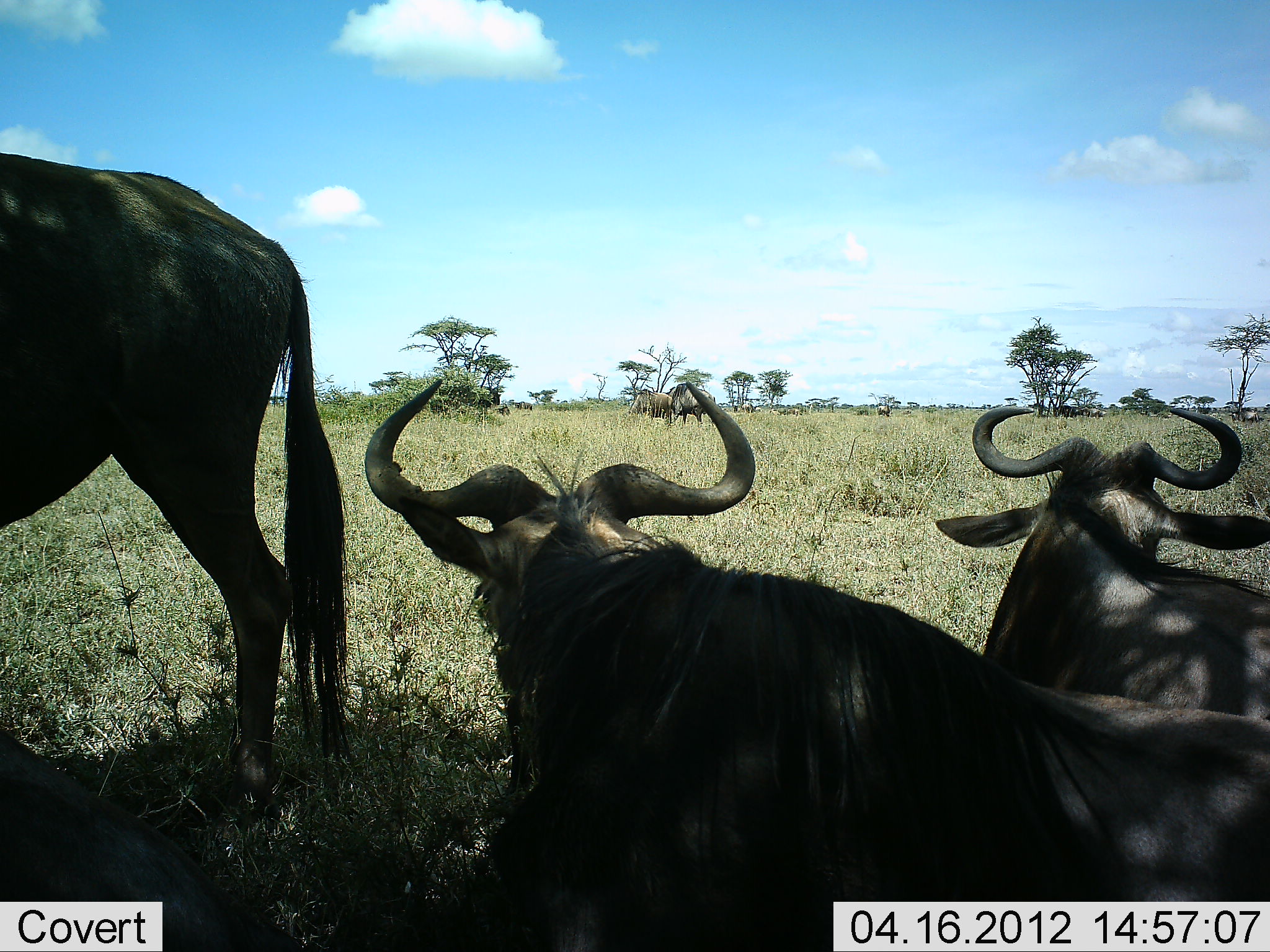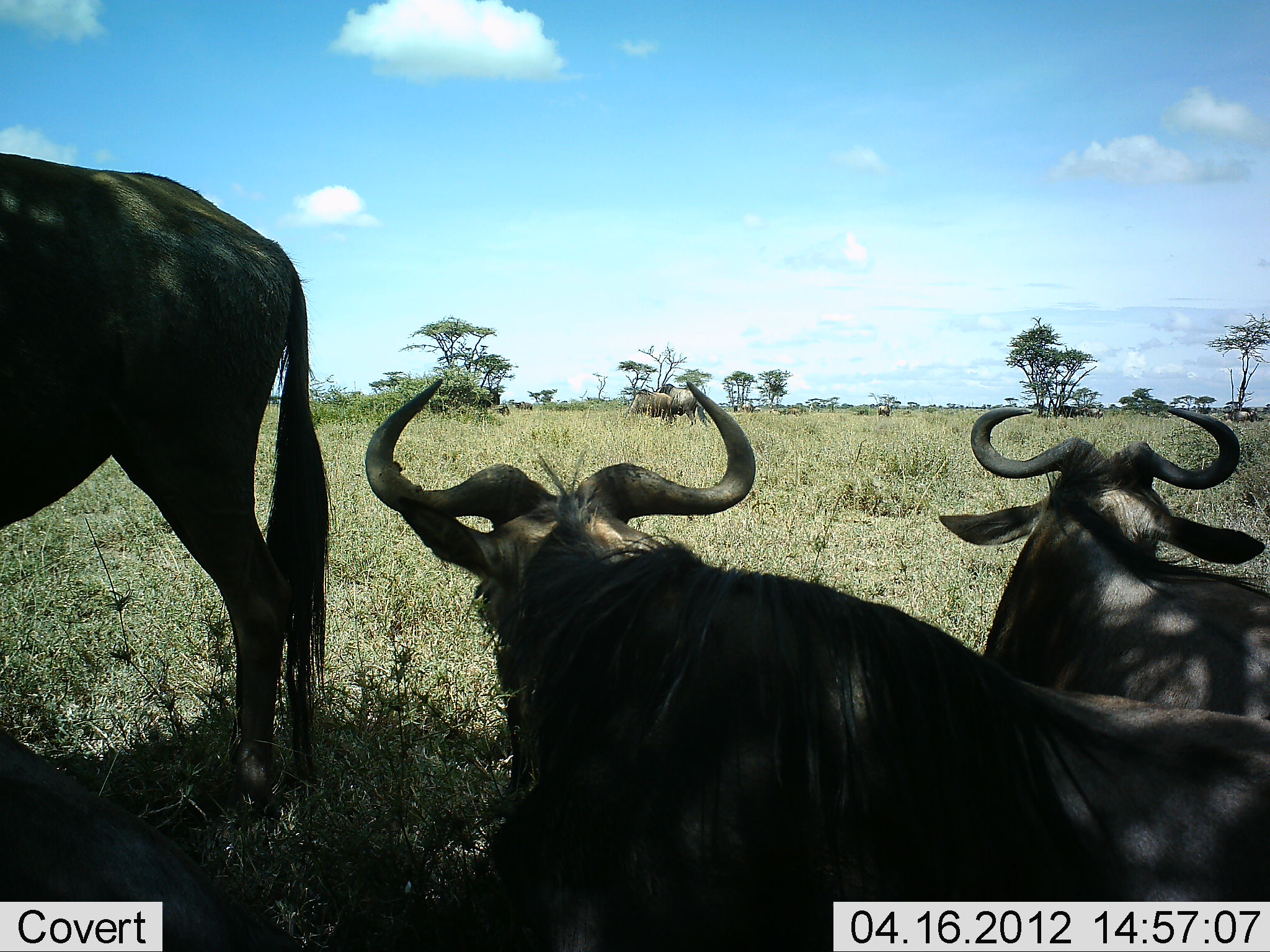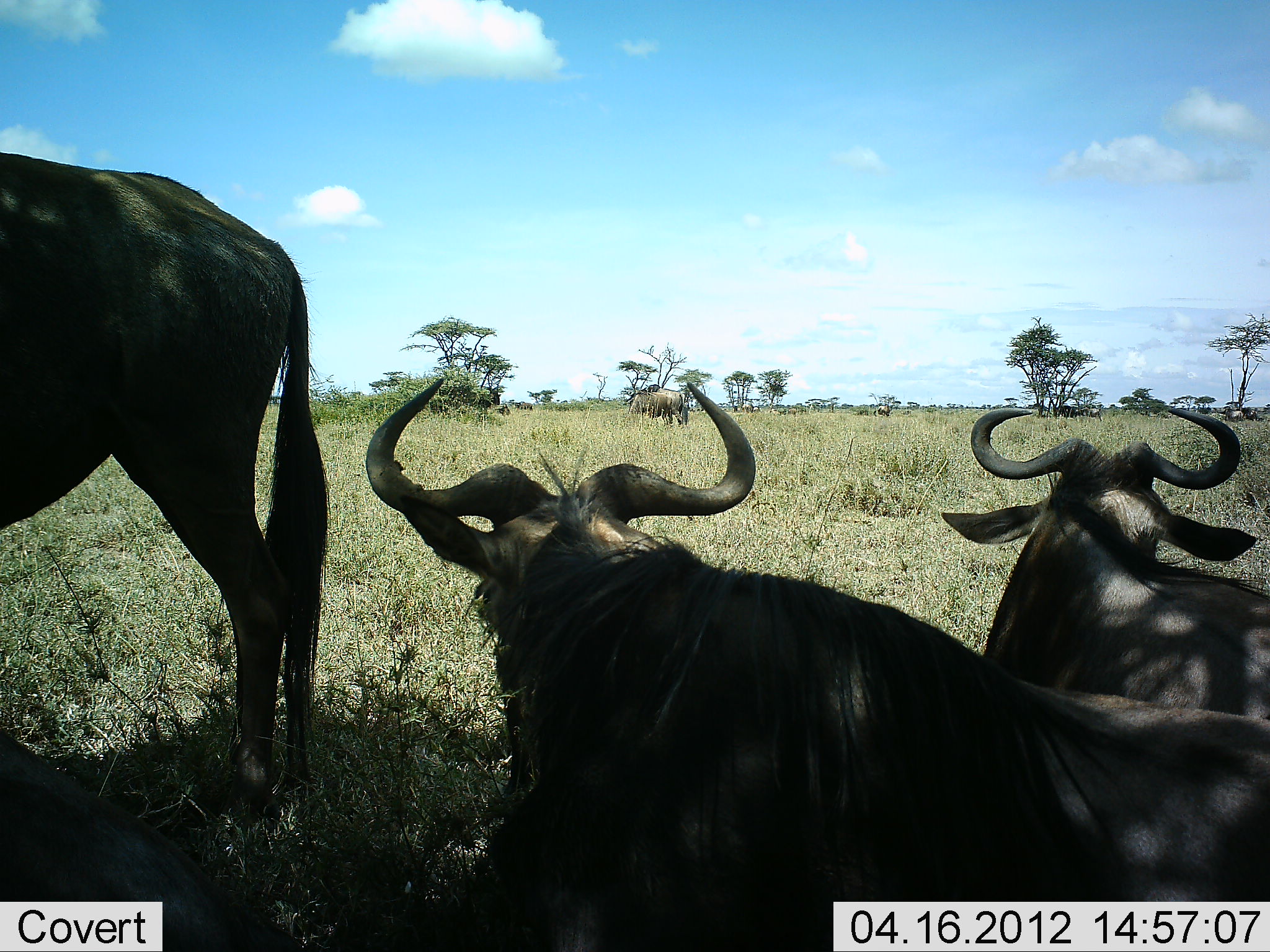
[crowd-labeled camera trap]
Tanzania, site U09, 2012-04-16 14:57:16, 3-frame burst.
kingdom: Animalia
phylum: Chordata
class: Mammalia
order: Artiodactyla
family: Bovidae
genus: Connochaetes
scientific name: Connochaetes taurinus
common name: blue wildebeest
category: wildebeest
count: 8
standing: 65%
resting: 100%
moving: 38%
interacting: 0%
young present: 4%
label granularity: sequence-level